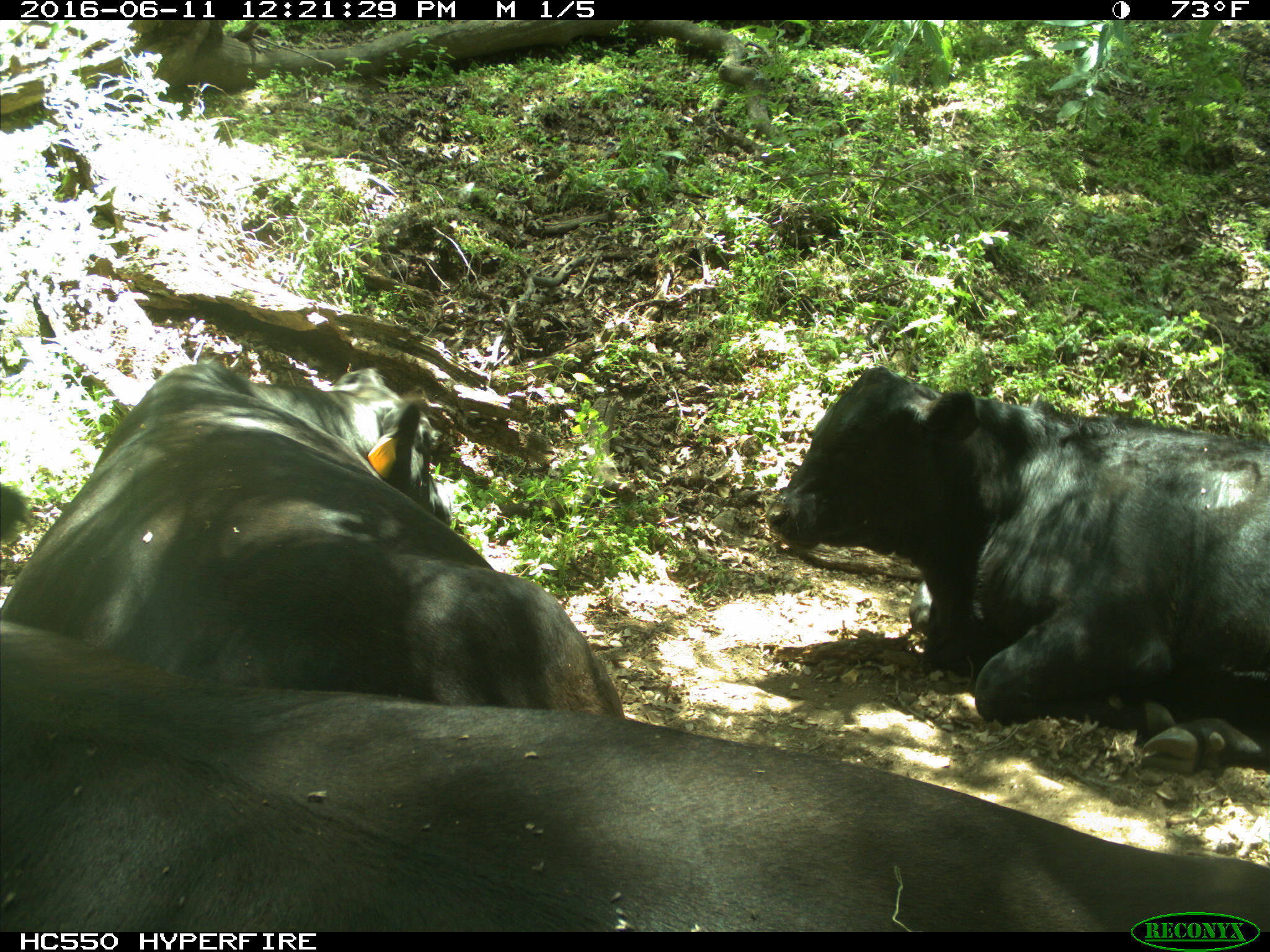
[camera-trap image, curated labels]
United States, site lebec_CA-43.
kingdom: Animalia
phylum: Chordata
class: Mammalia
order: Artiodactyla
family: Bovidae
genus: Bos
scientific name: Bos taurus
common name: domestic cow